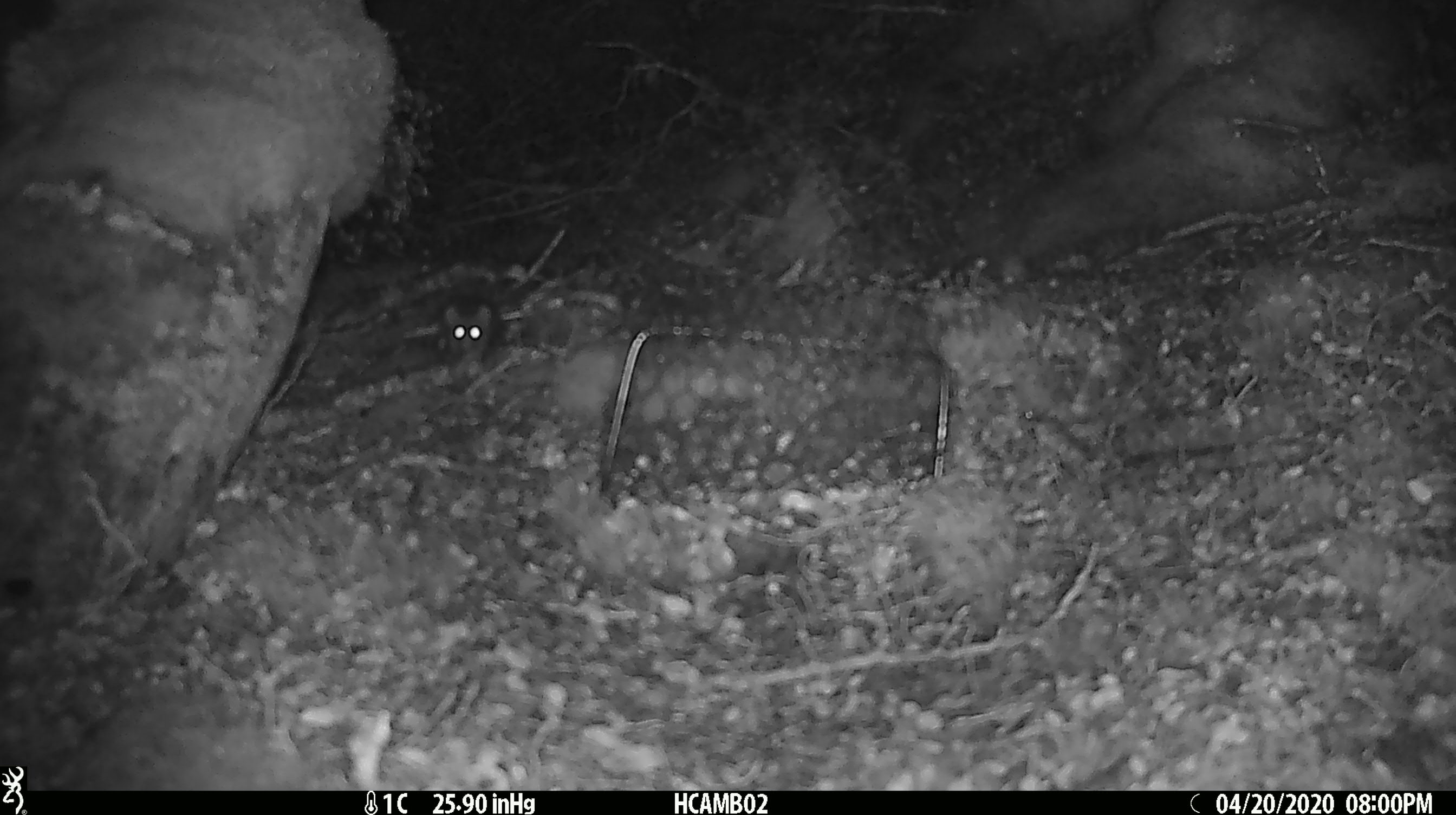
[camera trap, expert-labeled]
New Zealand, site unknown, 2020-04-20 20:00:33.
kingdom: Animalia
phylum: Chordata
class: Mammalia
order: Rodentia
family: Muridae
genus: Mus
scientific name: Mus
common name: mouse